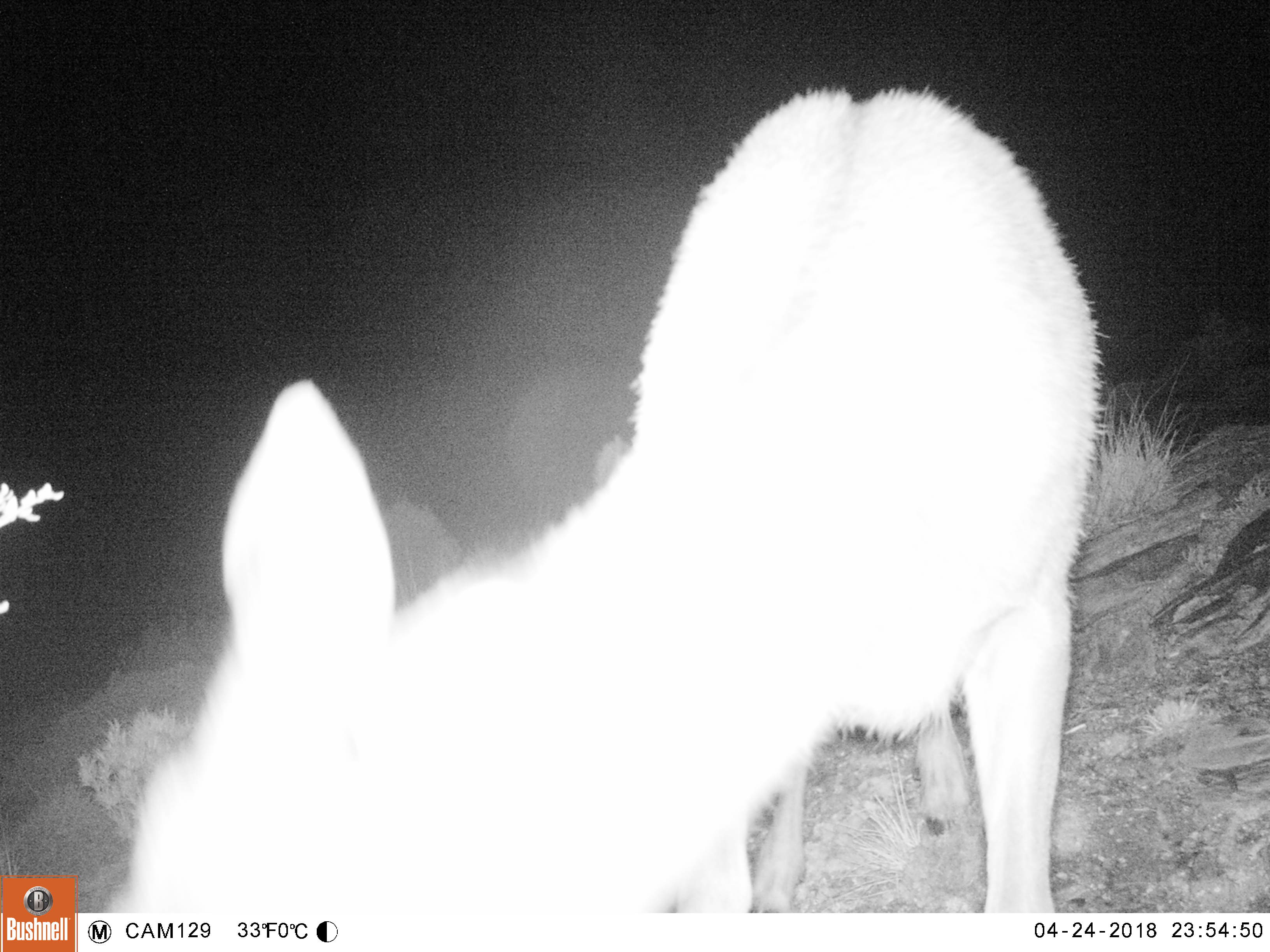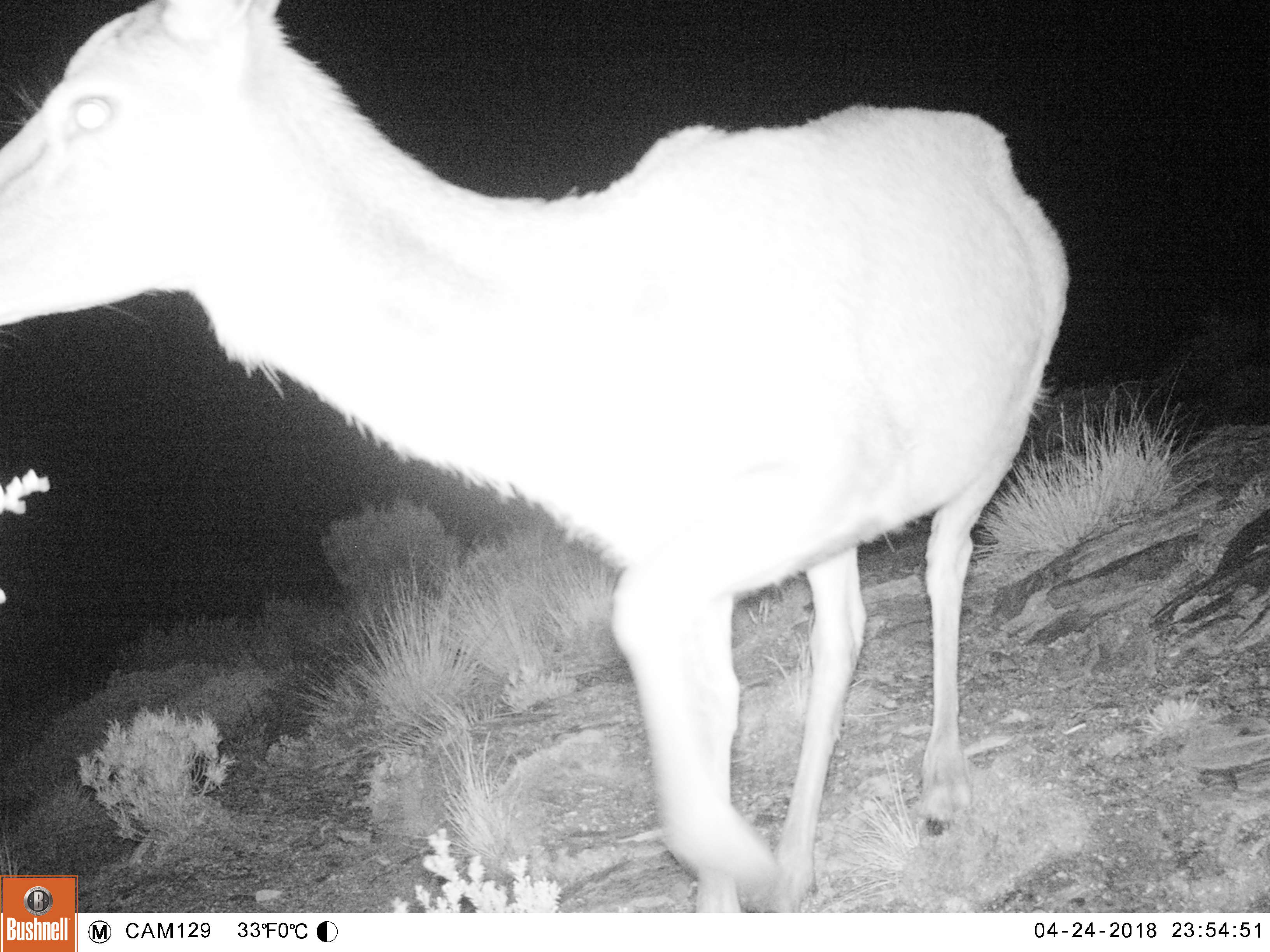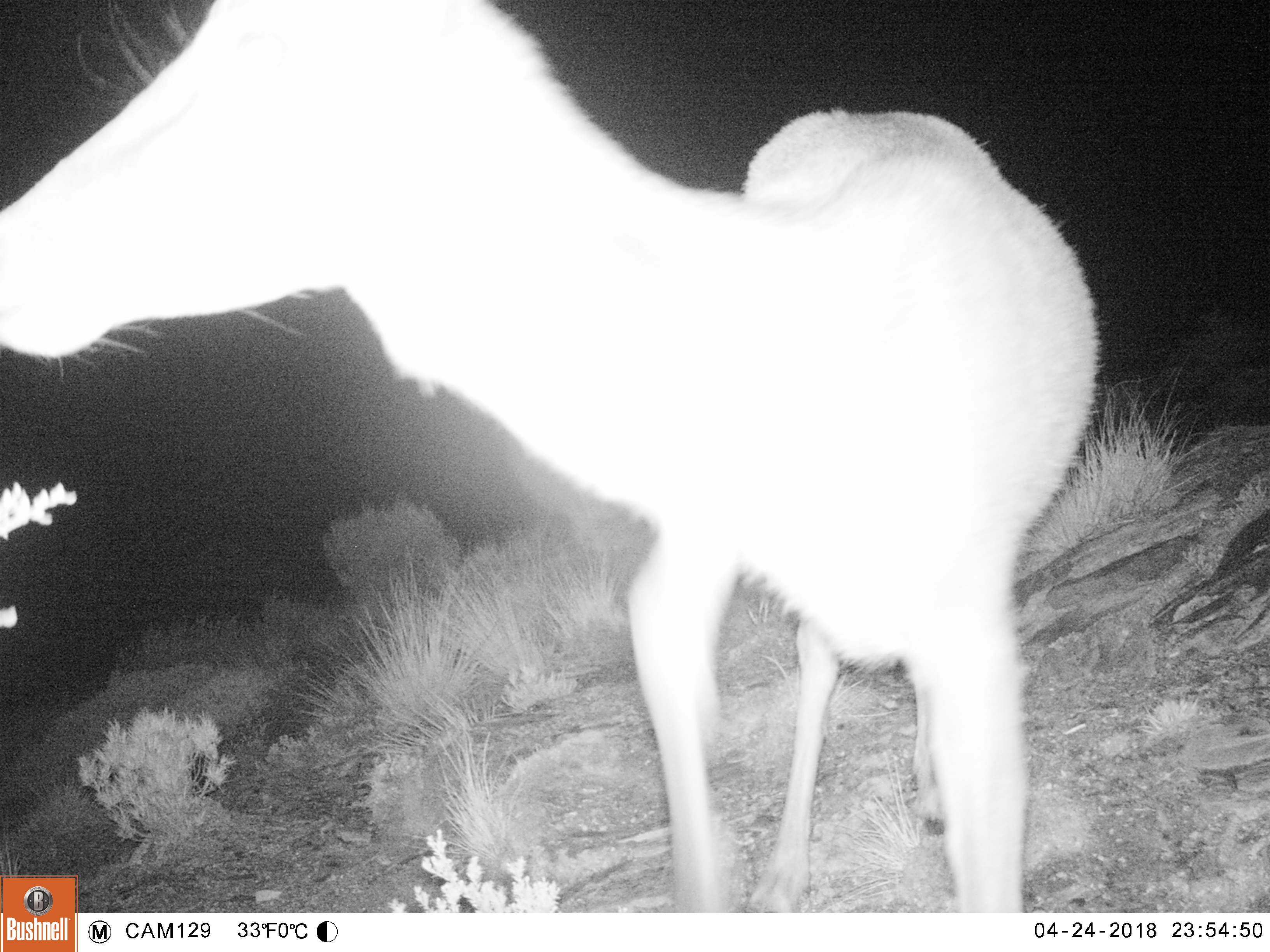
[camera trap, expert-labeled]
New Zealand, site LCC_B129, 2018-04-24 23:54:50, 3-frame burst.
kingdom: Animalia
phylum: Chordata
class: Mammalia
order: Artiodactyla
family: Cervidae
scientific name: Cervidae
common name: deer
Deer (Cervidae).